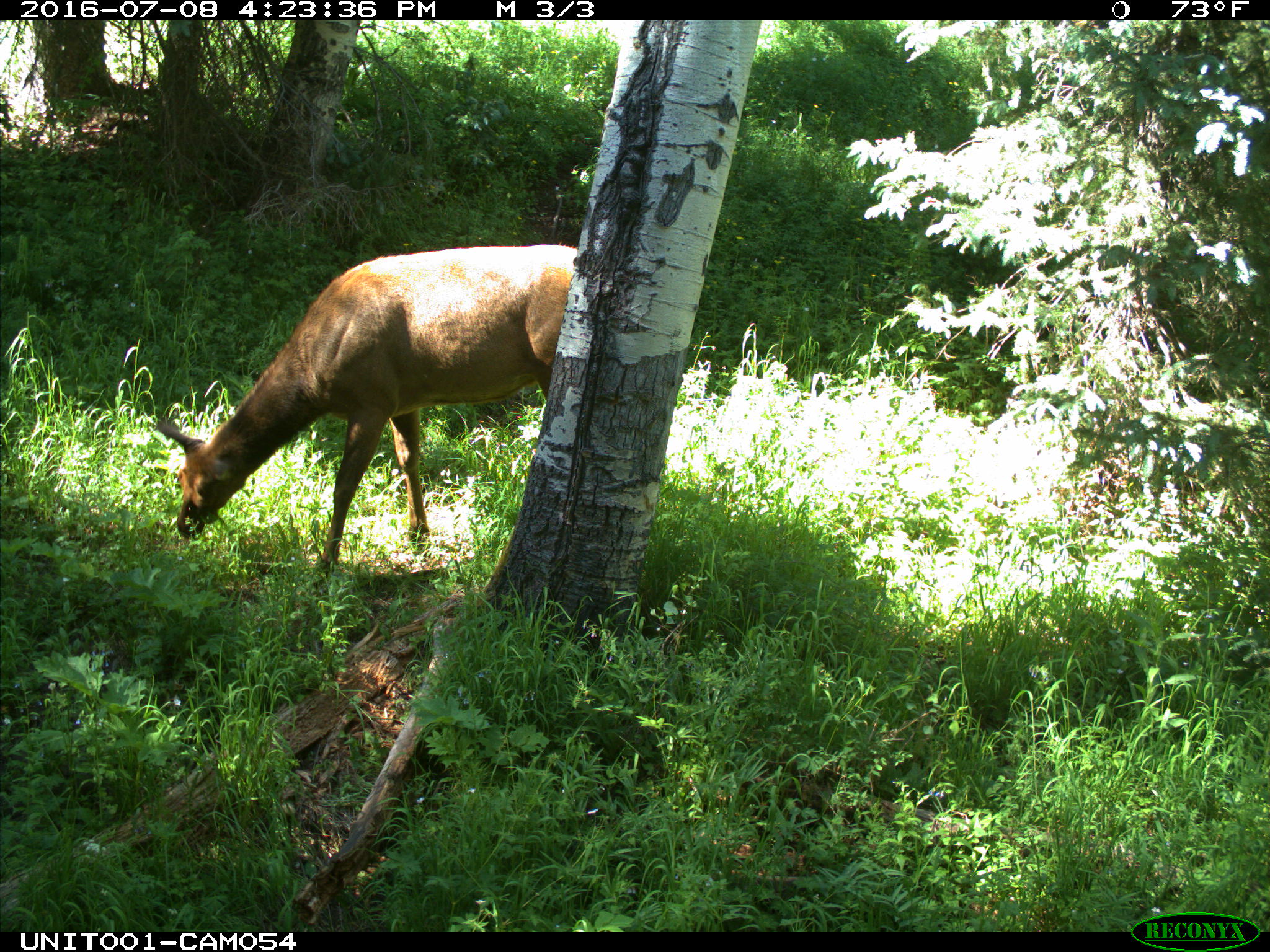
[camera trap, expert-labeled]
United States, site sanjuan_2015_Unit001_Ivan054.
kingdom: Animalia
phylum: Chordata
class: Mammalia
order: Artiodactyla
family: Cervidae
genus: Cervus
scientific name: Cervus elaphus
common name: red deer